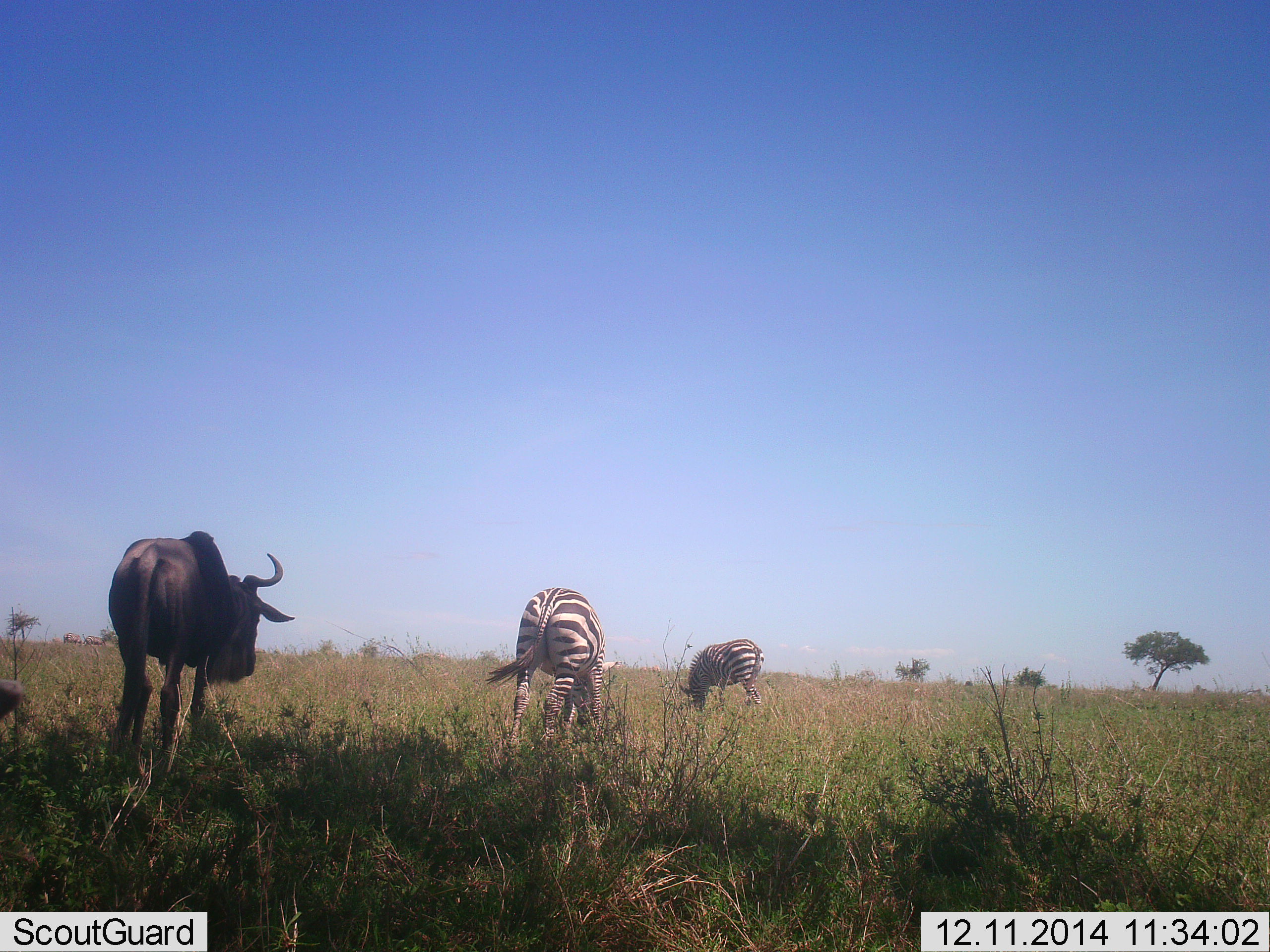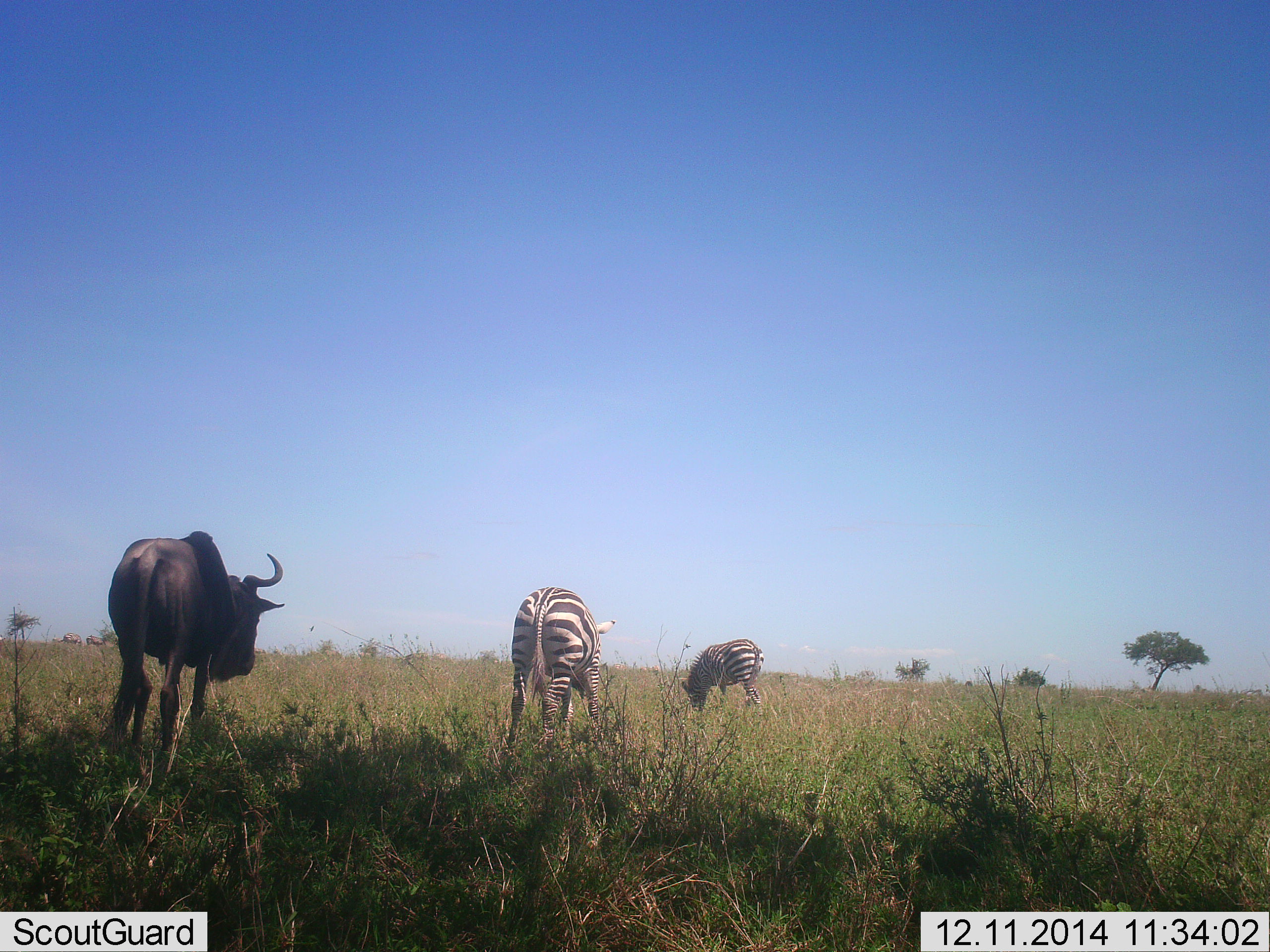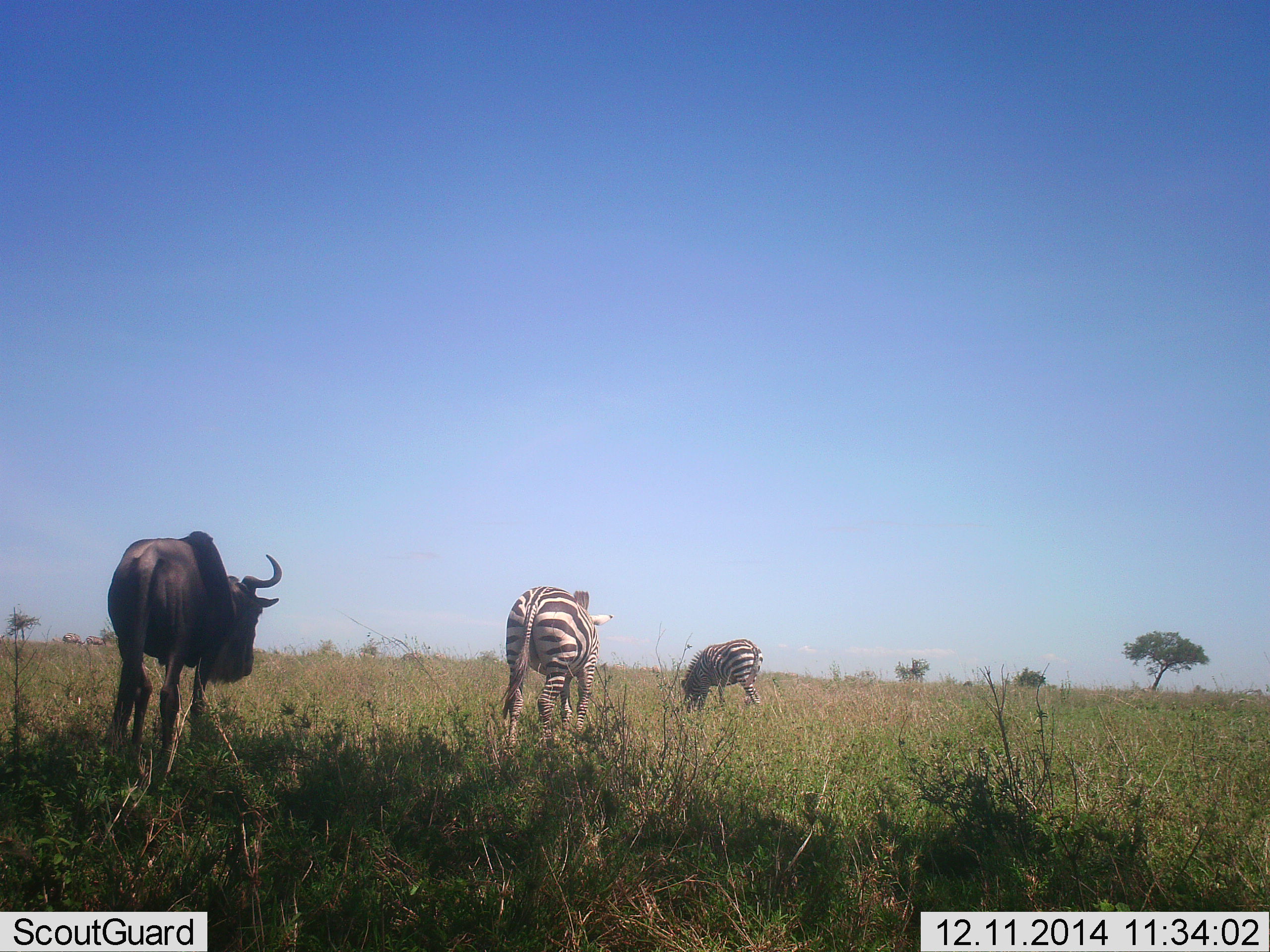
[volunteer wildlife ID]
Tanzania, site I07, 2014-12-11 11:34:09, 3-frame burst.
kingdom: Animalia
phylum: Chordata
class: Mammalia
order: Artiodactyla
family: Bovidae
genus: Connochaetes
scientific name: Connochaetes taurinus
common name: blue wildebeest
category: wildebeest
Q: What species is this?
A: Wildebeest (blue wildebeest) (Connochaetes taurinus).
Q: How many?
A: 1.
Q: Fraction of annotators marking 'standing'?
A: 90%.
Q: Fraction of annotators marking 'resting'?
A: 0%.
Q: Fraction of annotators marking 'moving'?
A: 0%.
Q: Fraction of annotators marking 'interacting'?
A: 0%.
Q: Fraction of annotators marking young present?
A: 0%.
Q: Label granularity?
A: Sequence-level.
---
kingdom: Animalia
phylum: Chordata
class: Mammalia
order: Perissodactyla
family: Equidae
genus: Equus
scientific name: Equus quagga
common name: plains zebra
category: zebra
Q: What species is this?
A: Zebra (plains zebra) (Equus quagga).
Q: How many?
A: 2.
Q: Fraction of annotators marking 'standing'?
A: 30%.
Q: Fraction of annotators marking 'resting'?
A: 0%.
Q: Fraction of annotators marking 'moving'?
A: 0%.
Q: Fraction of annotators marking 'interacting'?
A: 0%.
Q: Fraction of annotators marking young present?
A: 0%.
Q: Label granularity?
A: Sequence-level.